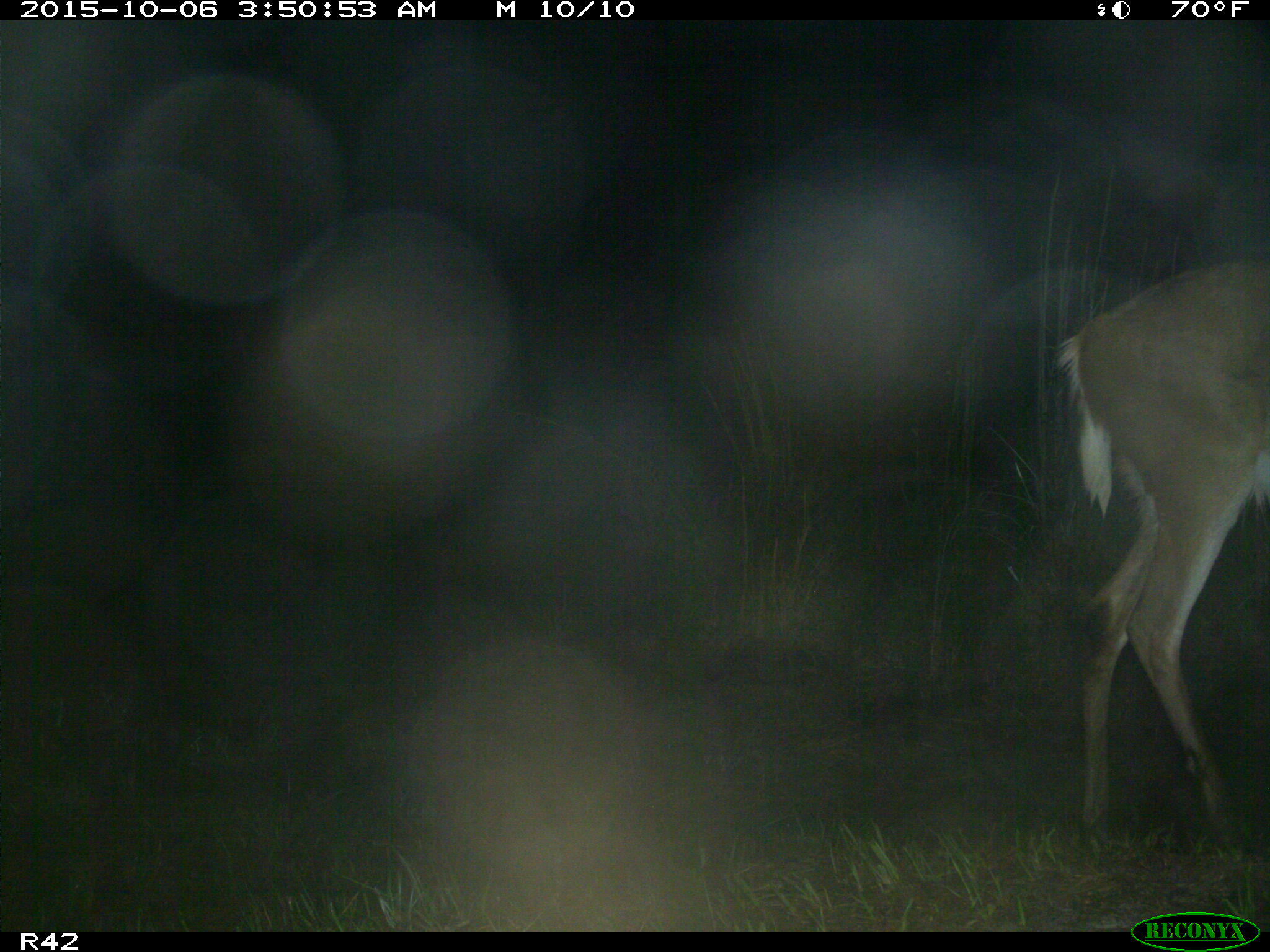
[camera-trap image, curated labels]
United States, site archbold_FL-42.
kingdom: Animalia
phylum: Chordata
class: Mammalia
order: Artiodactyla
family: Cervidae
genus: Odocoileus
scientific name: Odocoileus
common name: deer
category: unidentified deer